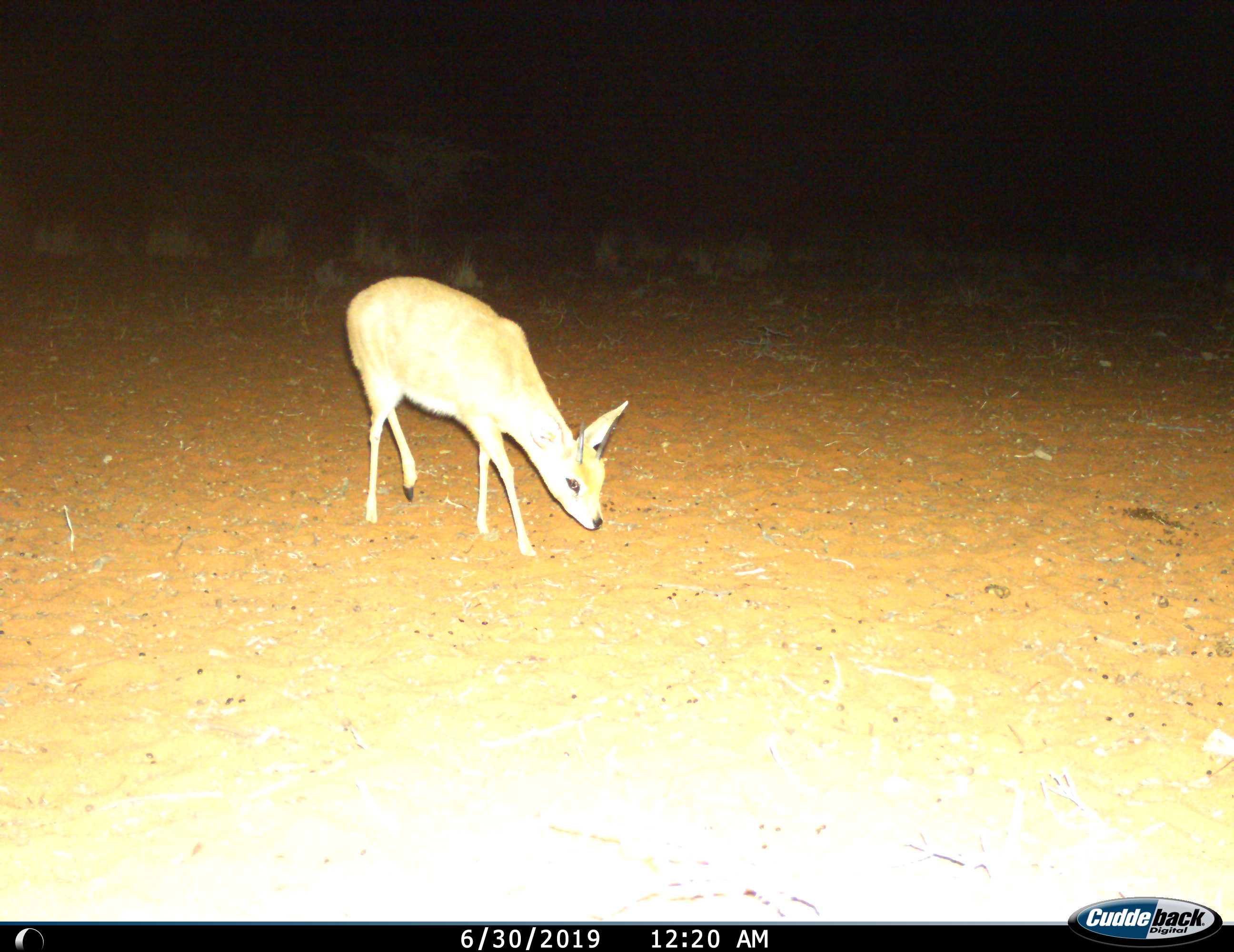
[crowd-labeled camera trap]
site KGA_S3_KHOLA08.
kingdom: Animalia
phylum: Chordata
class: Mammalia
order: Artiodactyla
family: Bovidae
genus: Raphicerus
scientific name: Raphicerus campestris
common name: steenbok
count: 1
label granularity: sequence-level